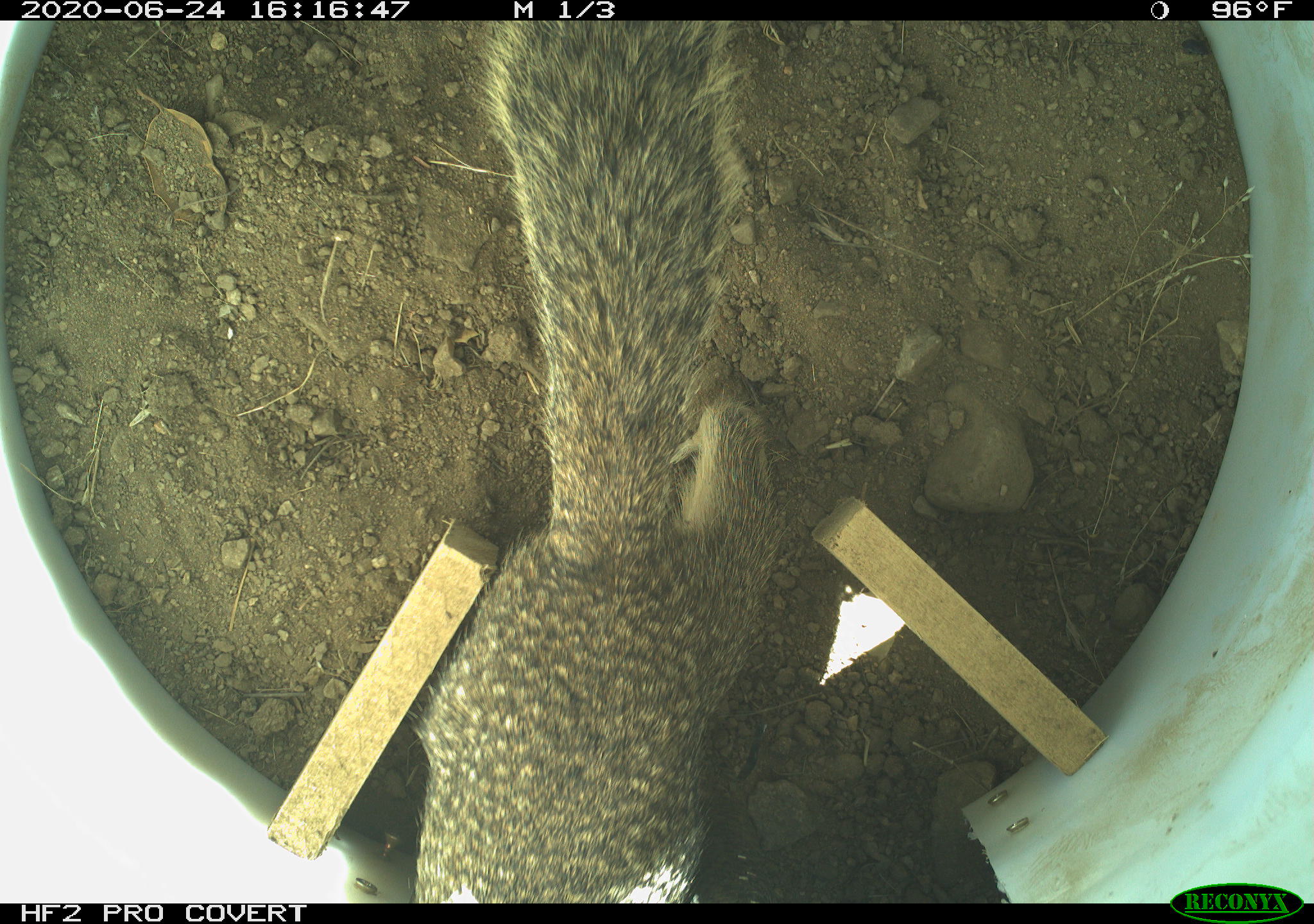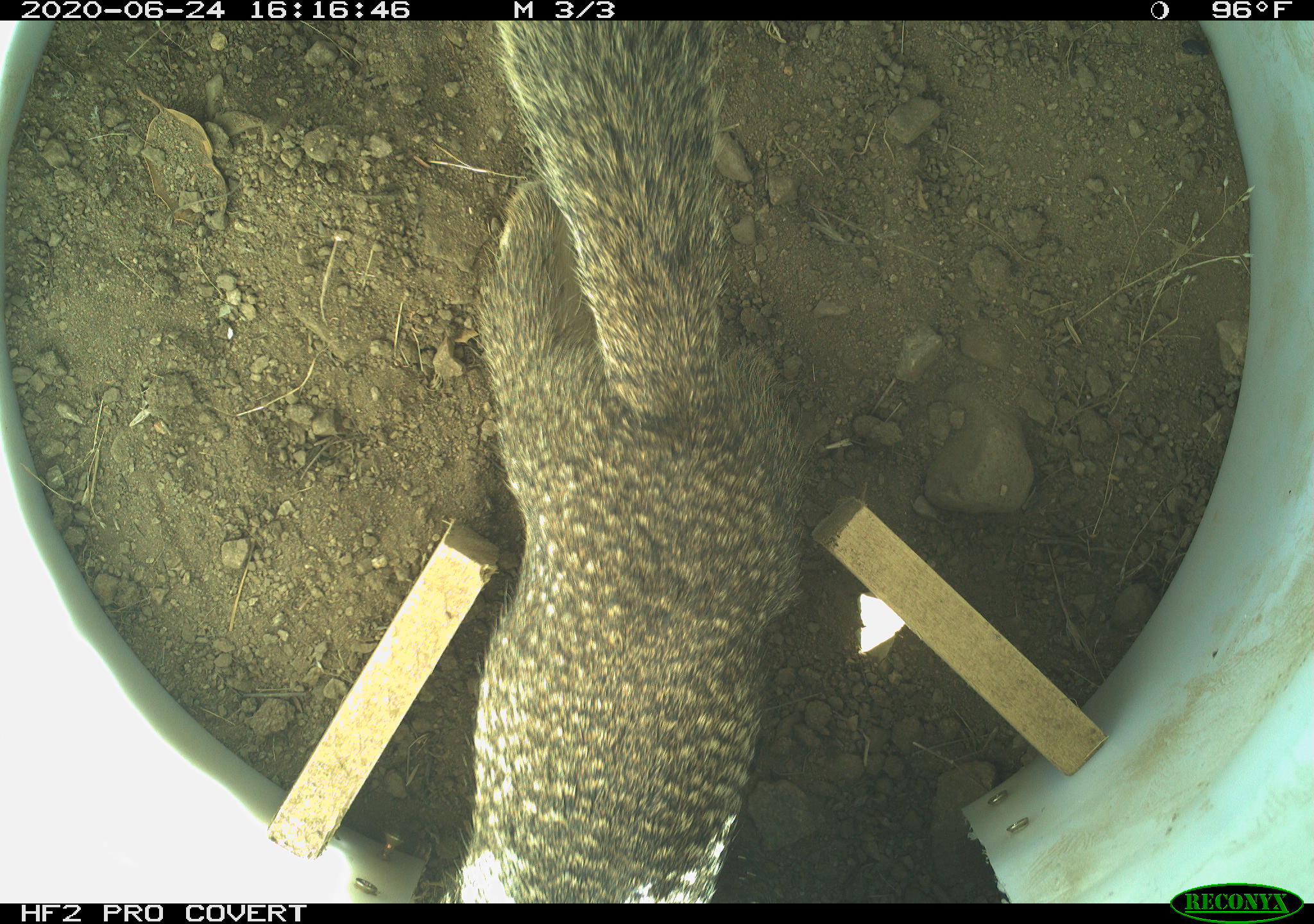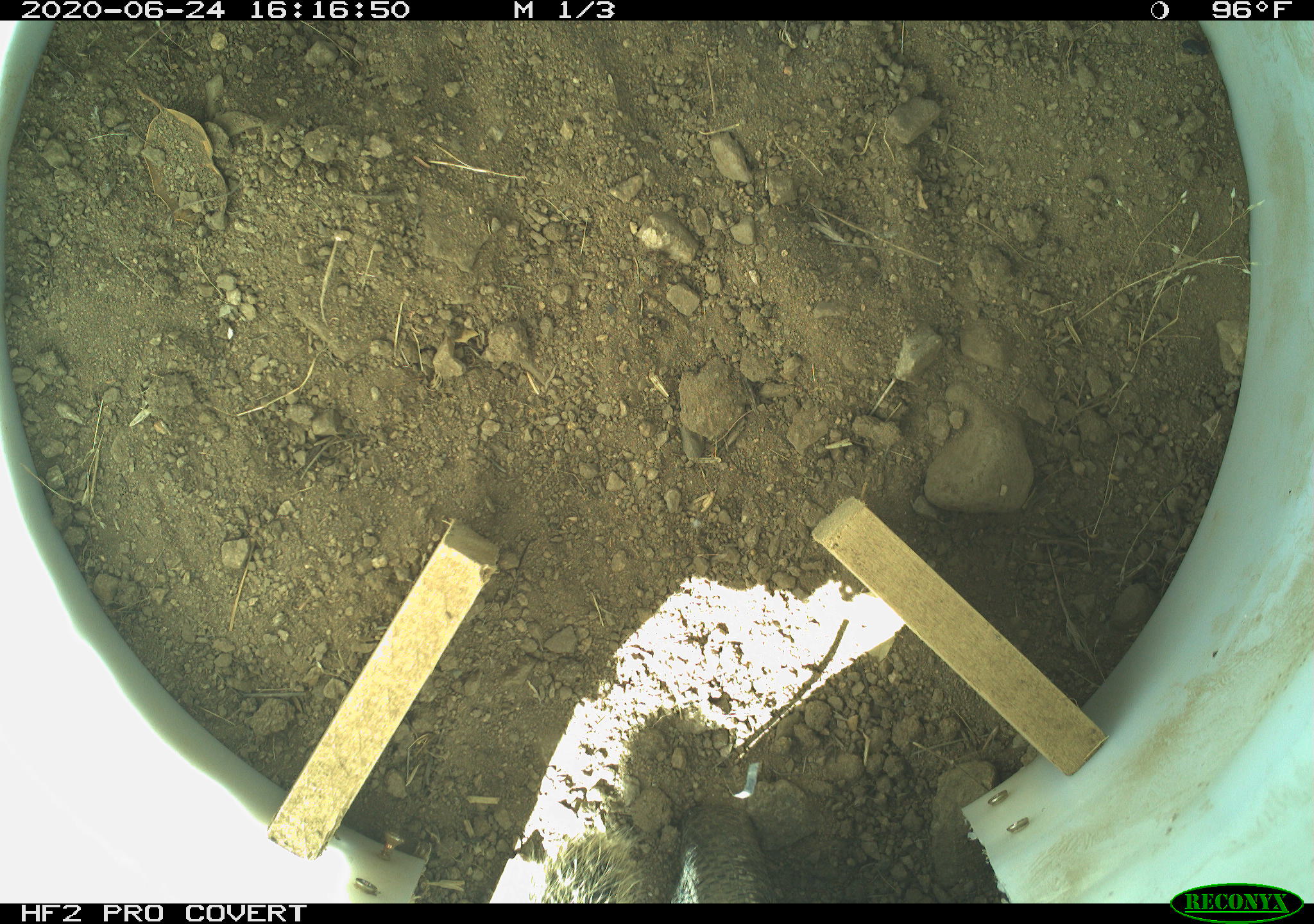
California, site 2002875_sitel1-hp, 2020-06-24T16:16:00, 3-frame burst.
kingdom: Animalia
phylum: Chordata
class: Mammalia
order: Rodentia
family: Sciuridae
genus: Otospermophilus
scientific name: Otospermophilus beecheyi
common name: california ground squirrel